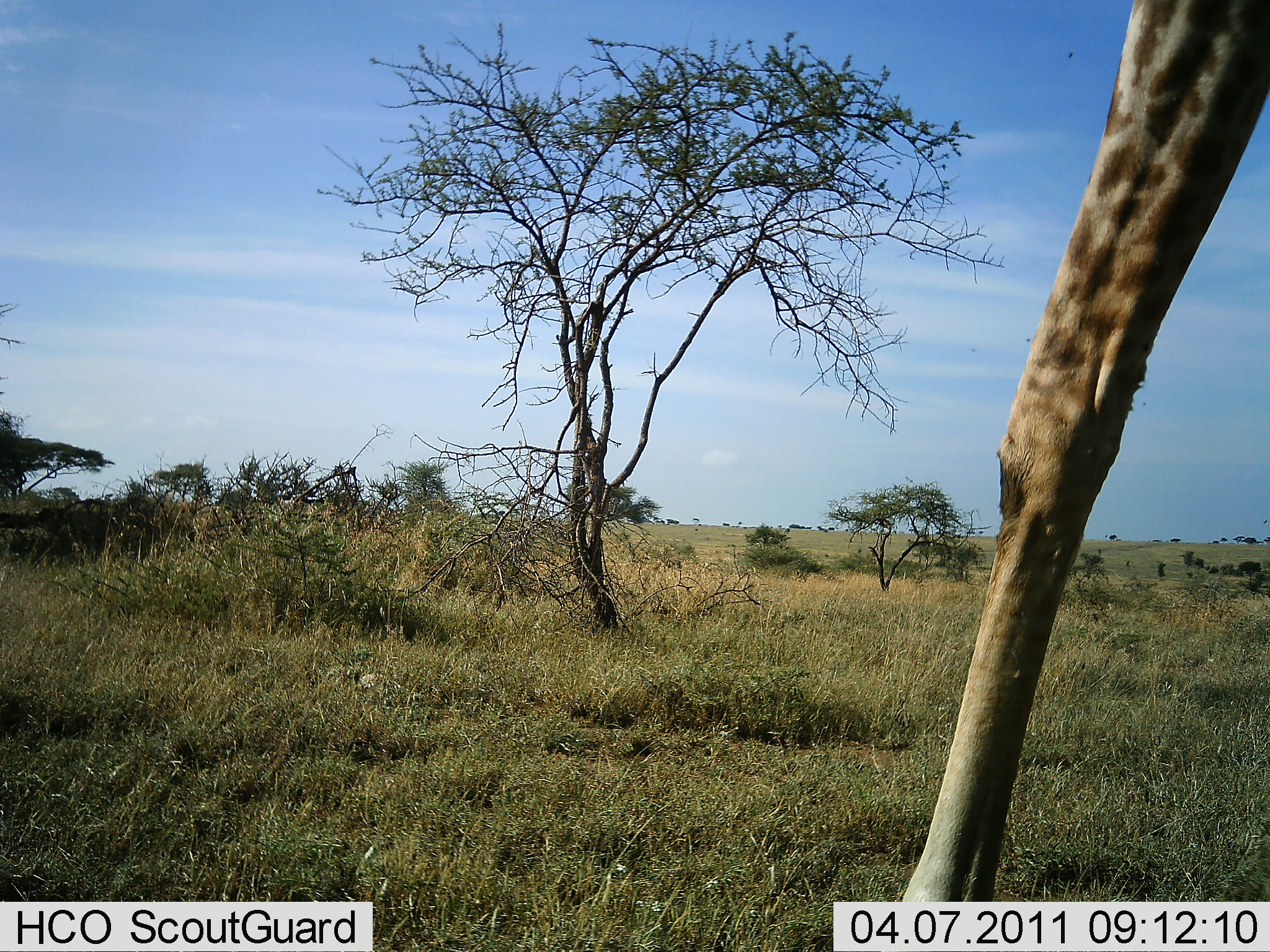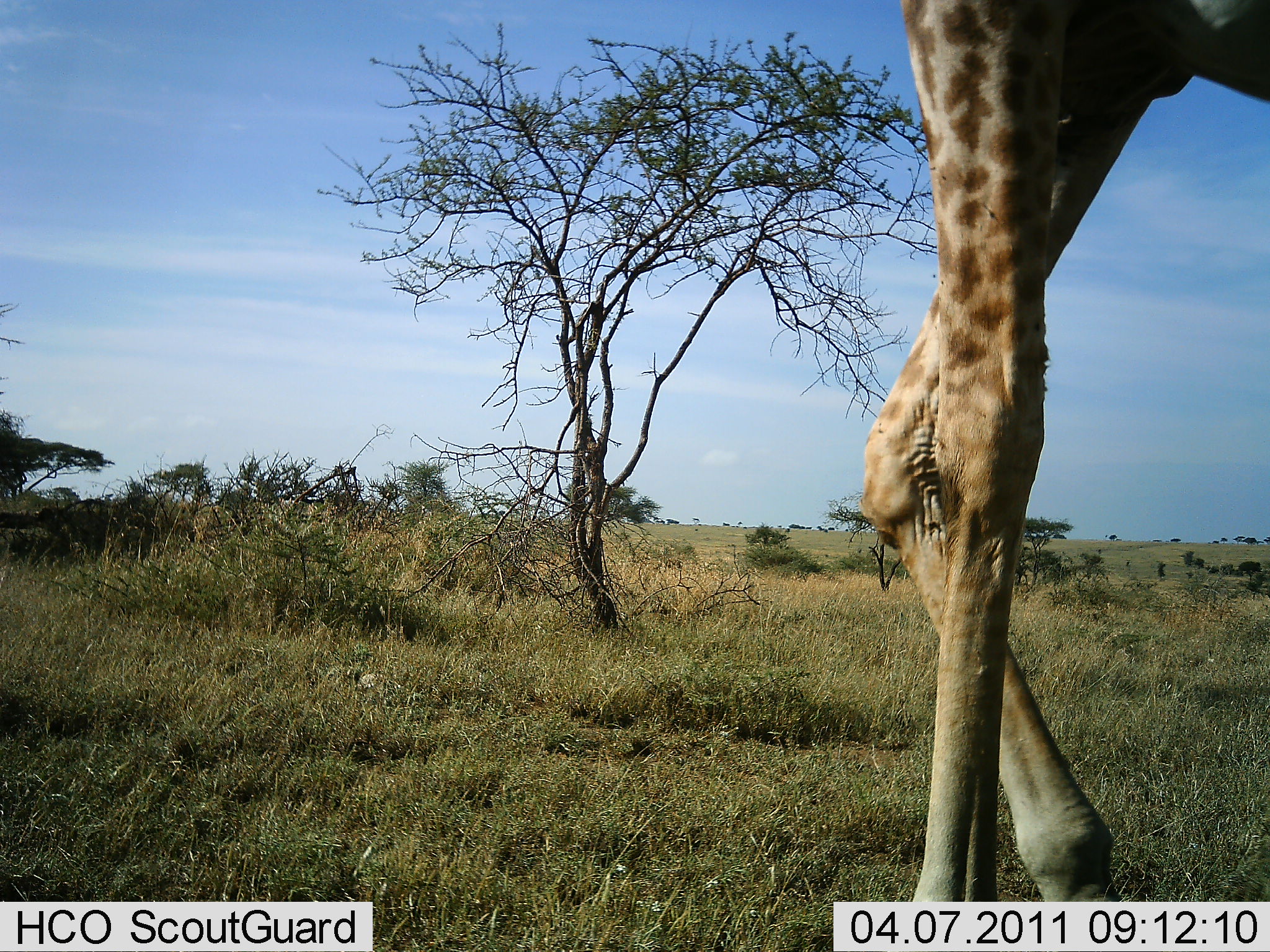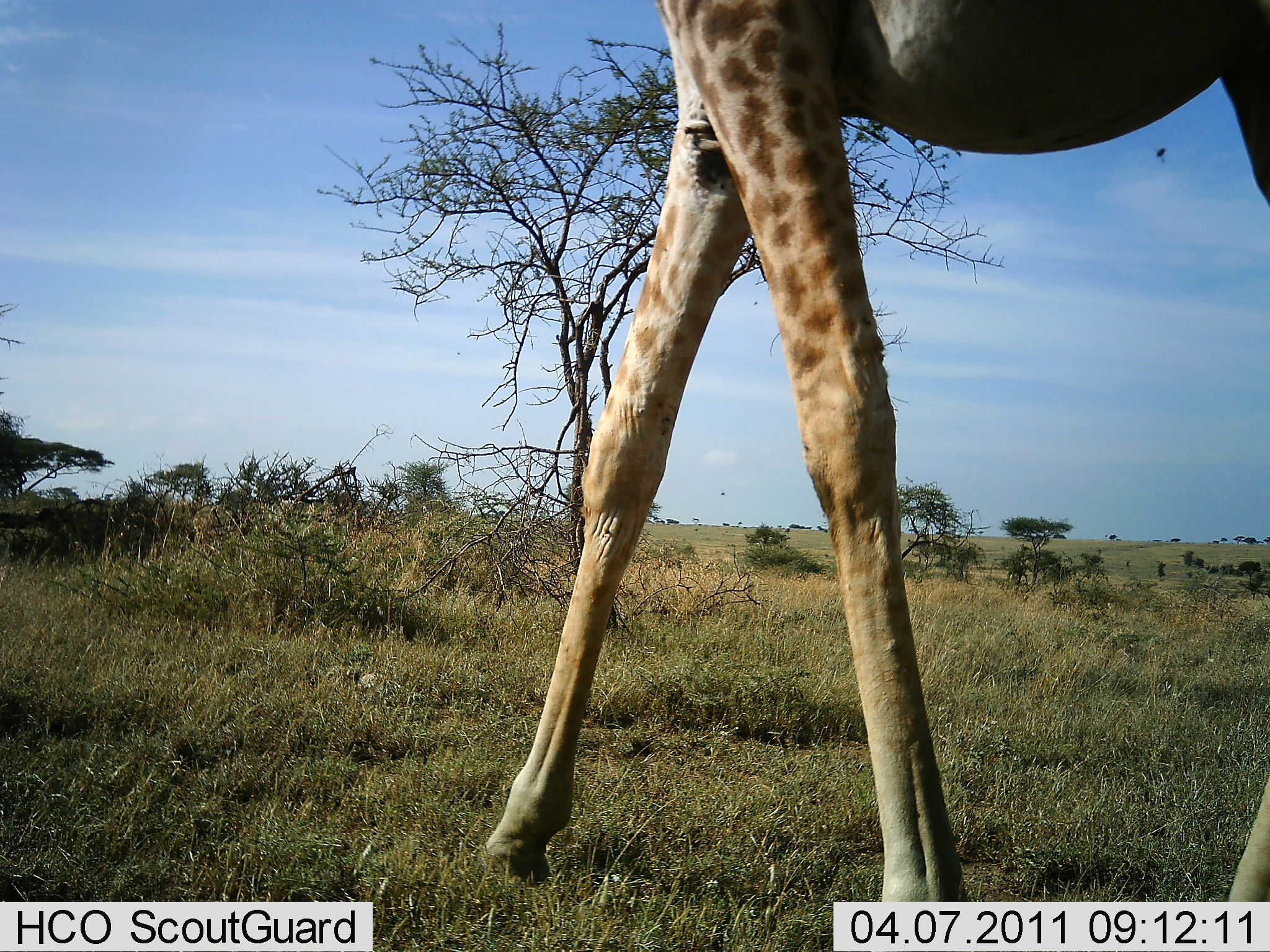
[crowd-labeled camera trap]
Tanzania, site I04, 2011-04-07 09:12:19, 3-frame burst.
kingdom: Animalia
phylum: Chordata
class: Mammalia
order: Artiodactyla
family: Giraffidae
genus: Giraffa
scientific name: Giraffa camelopardalis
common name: giraffe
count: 1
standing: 9%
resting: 0%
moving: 91%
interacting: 0%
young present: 0%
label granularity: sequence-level